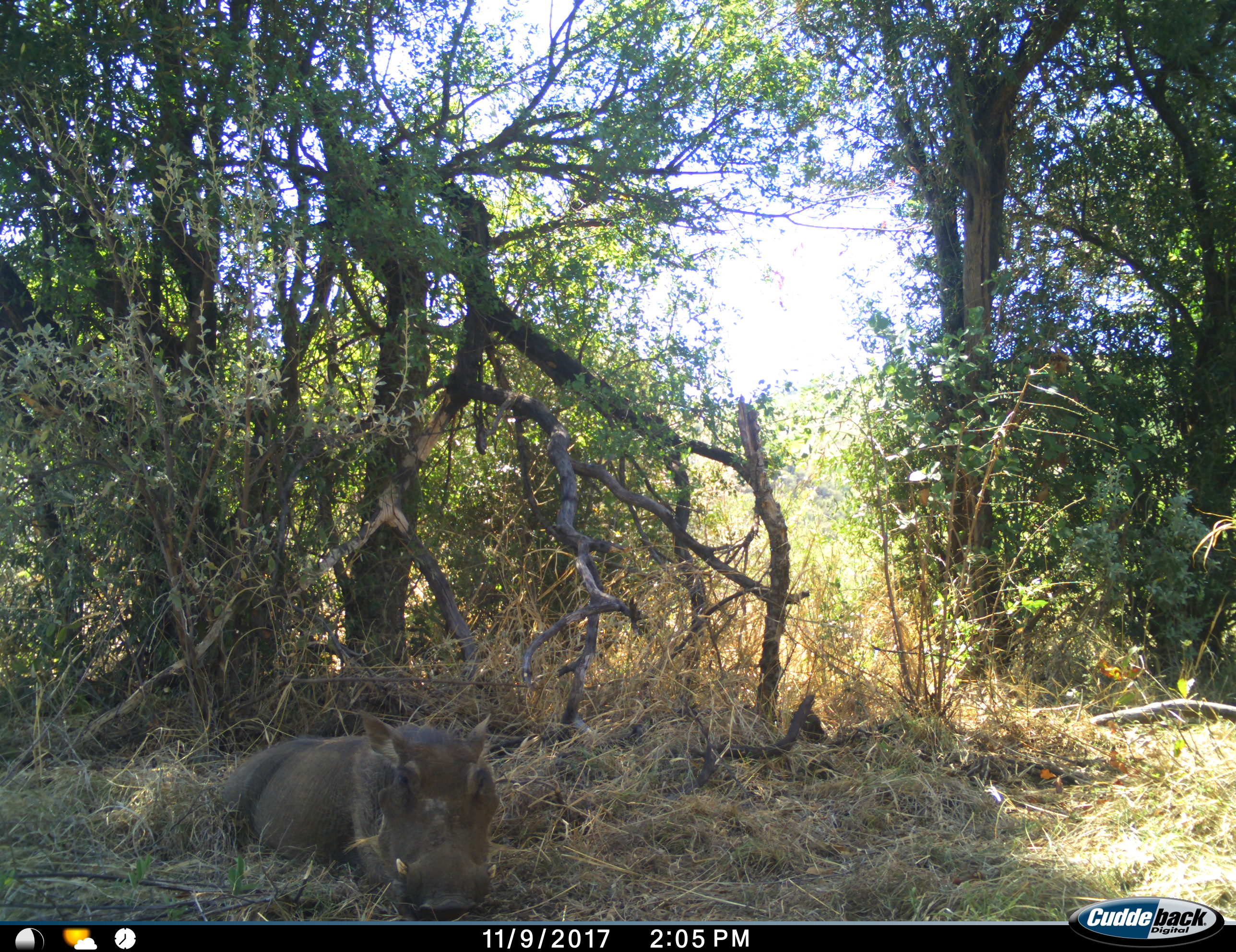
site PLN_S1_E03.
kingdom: Animalia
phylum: Chordata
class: Mammalia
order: Artiodactyla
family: Suidae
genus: Phacochoerus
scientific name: Phacochoerus africanus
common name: warthog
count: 1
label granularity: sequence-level